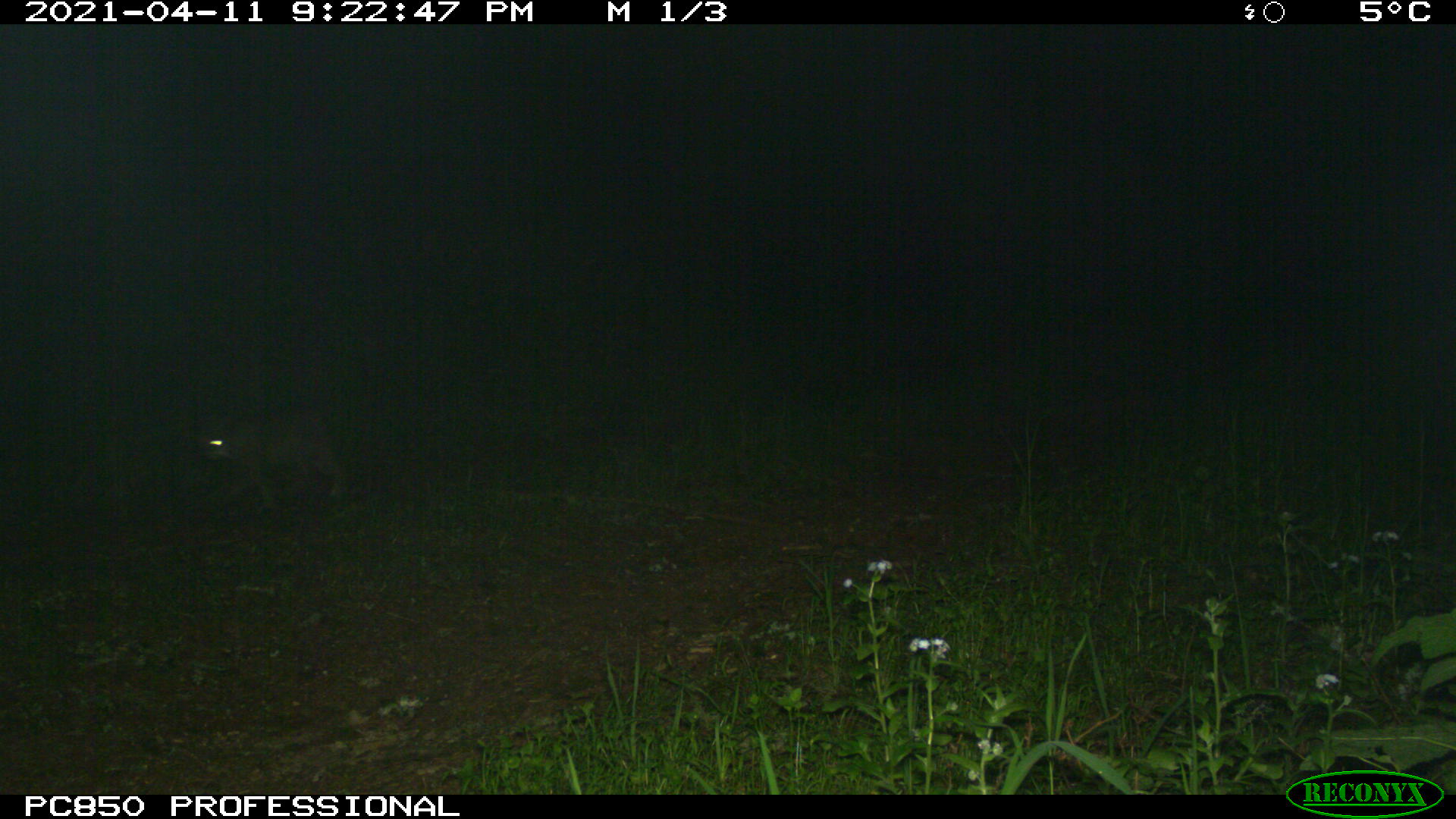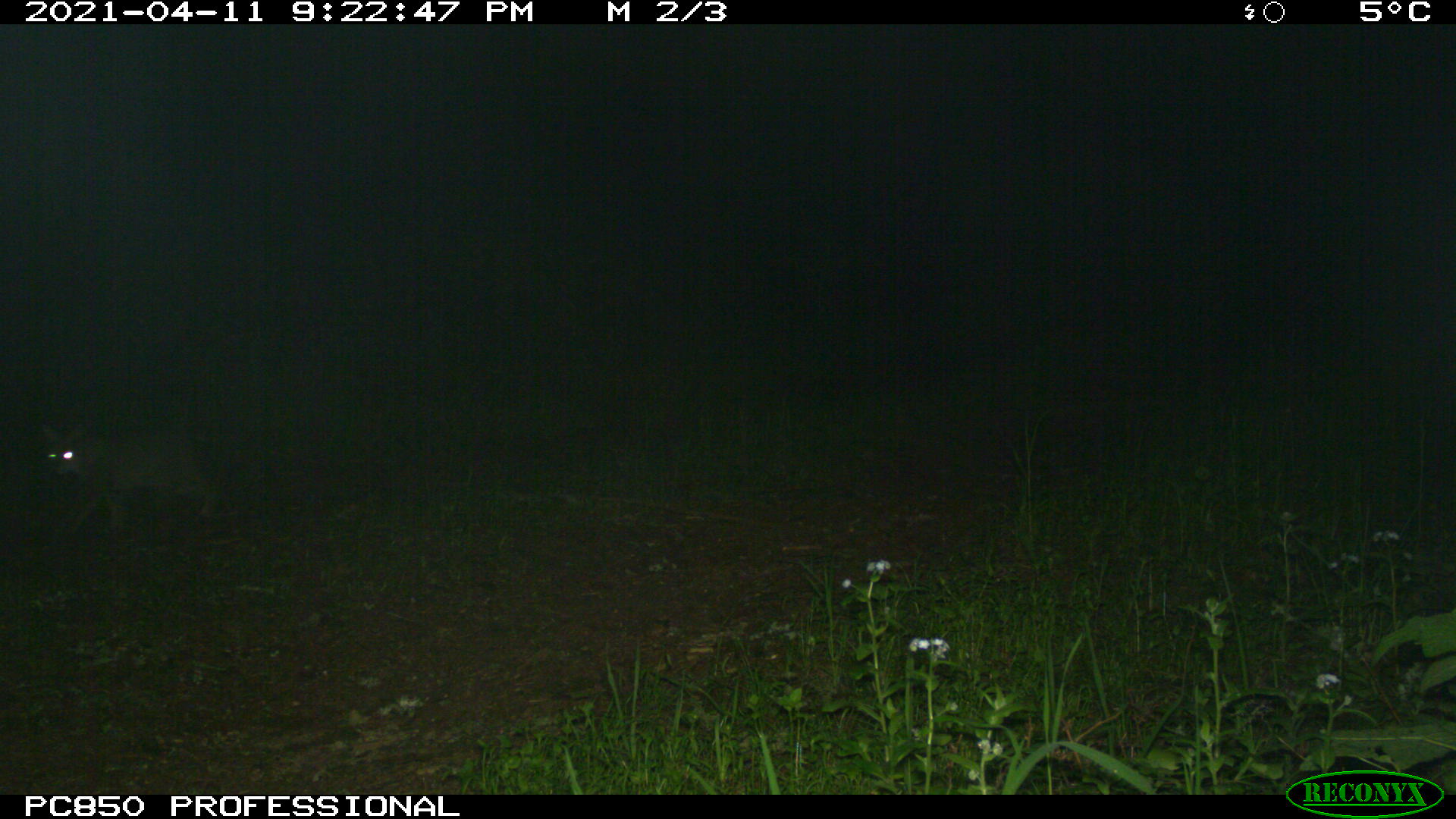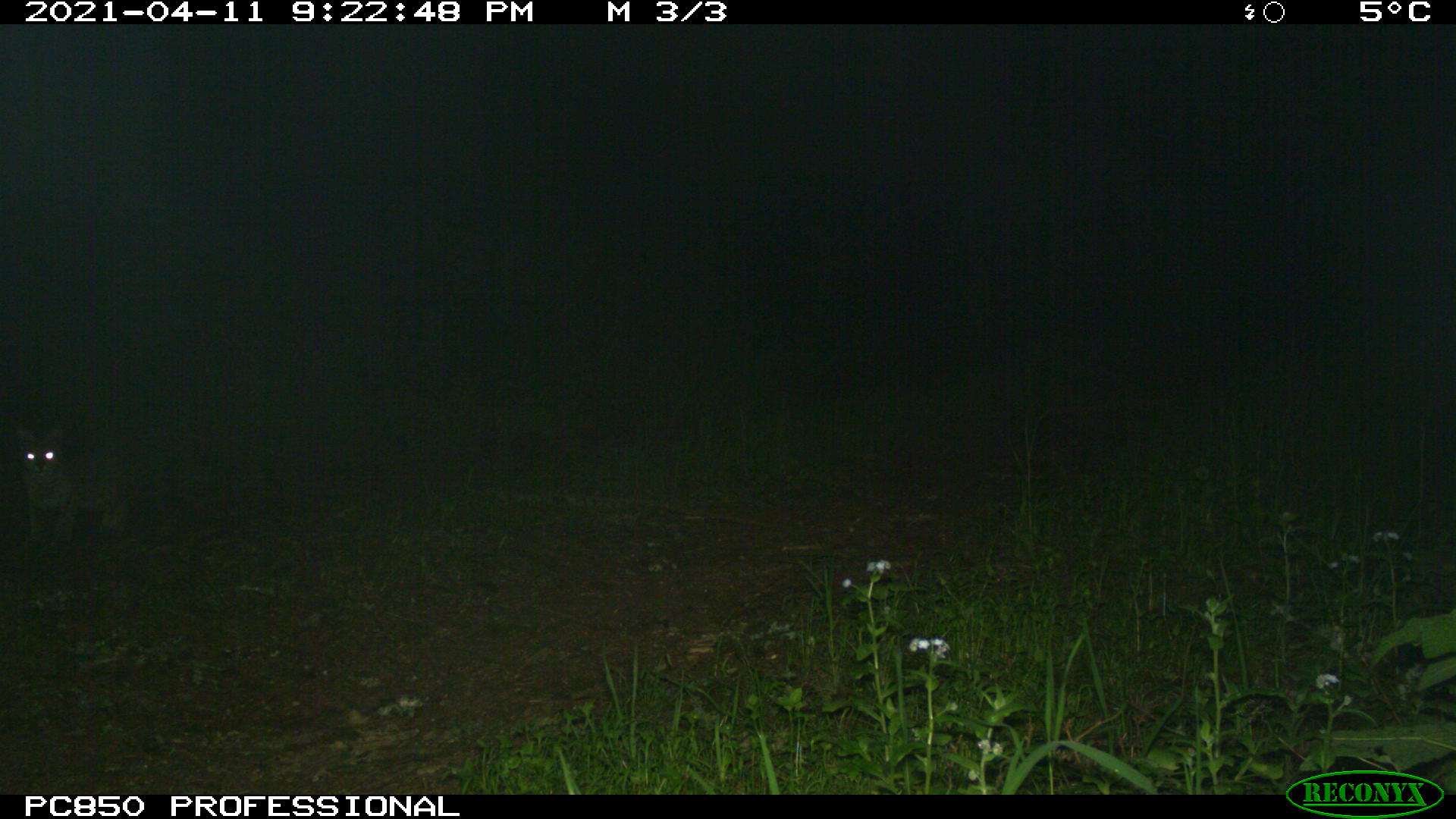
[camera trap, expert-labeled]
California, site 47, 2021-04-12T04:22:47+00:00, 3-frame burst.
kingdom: Animalia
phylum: Chordata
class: Mammalia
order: Carnivora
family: Felidae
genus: Lynx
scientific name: Lynx rufus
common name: bobcat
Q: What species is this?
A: Bobcat (Lynx rufus).